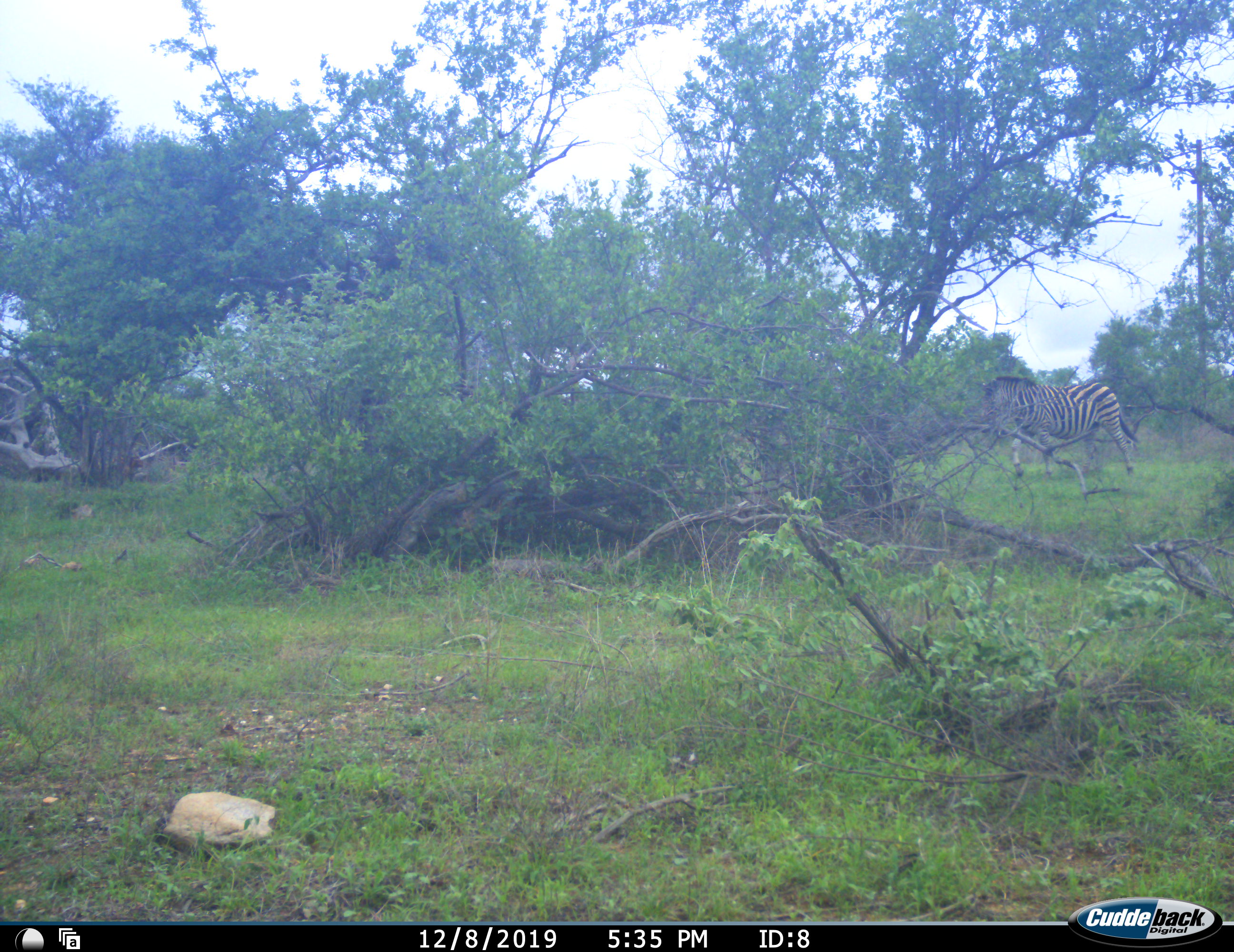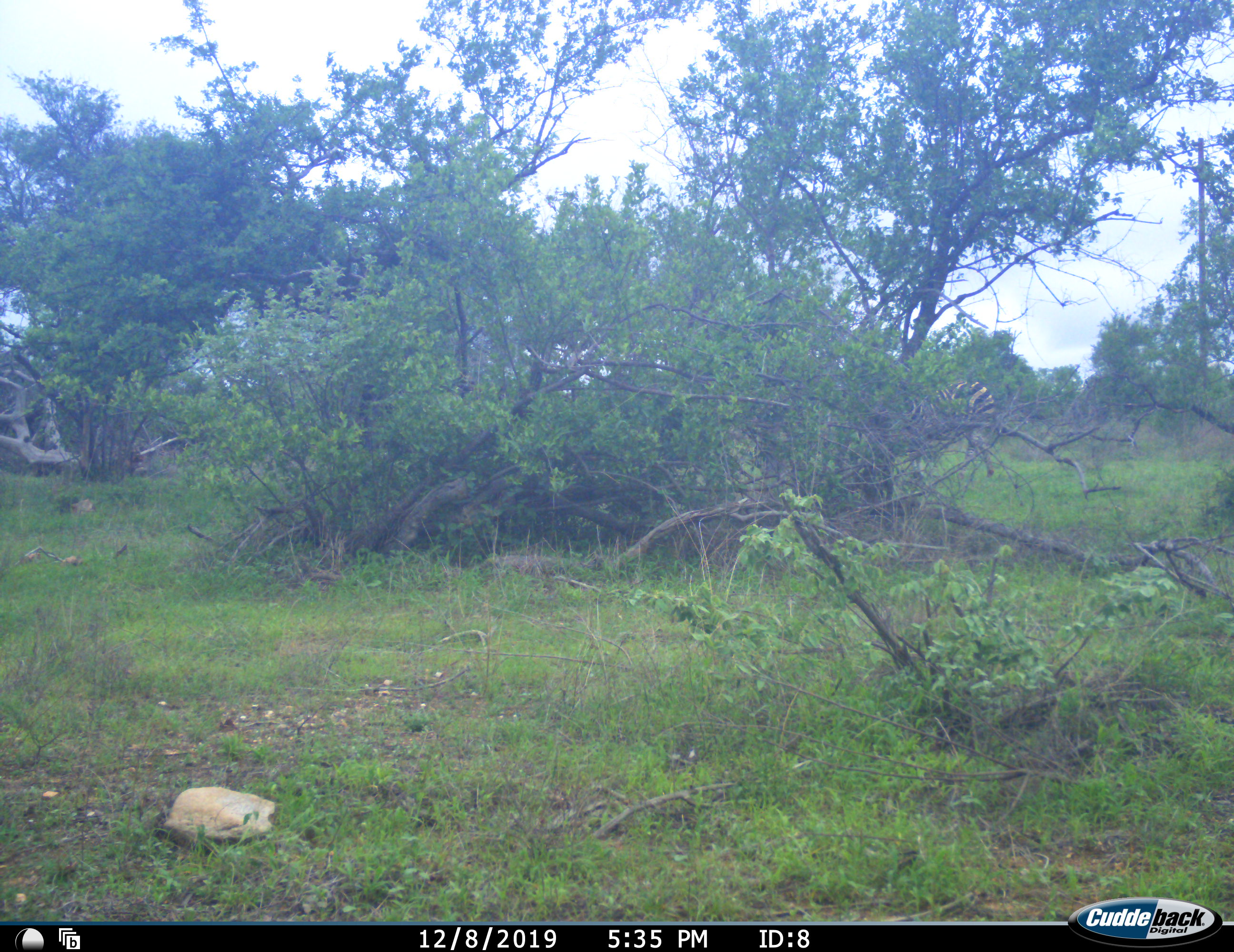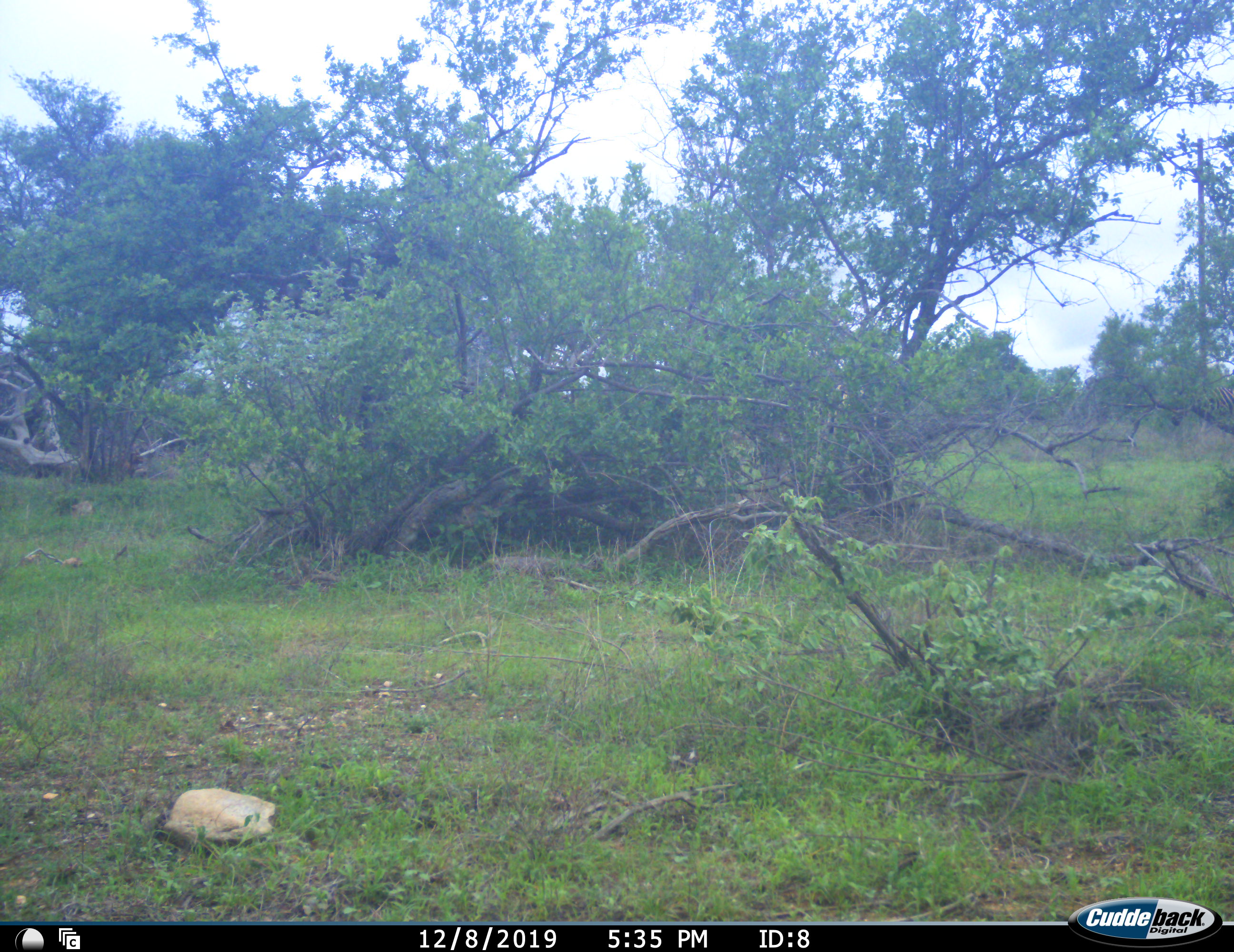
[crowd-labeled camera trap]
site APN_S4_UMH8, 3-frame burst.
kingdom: Animalia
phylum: Chordata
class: Mammalia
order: Perissodactyla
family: Equidae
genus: Equus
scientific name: Equus quagga burchellii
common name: burchell's zebra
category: zebraburchells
Zebraburchells (burchell's zebra) (Equus quagga burchellii), count 1. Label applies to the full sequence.